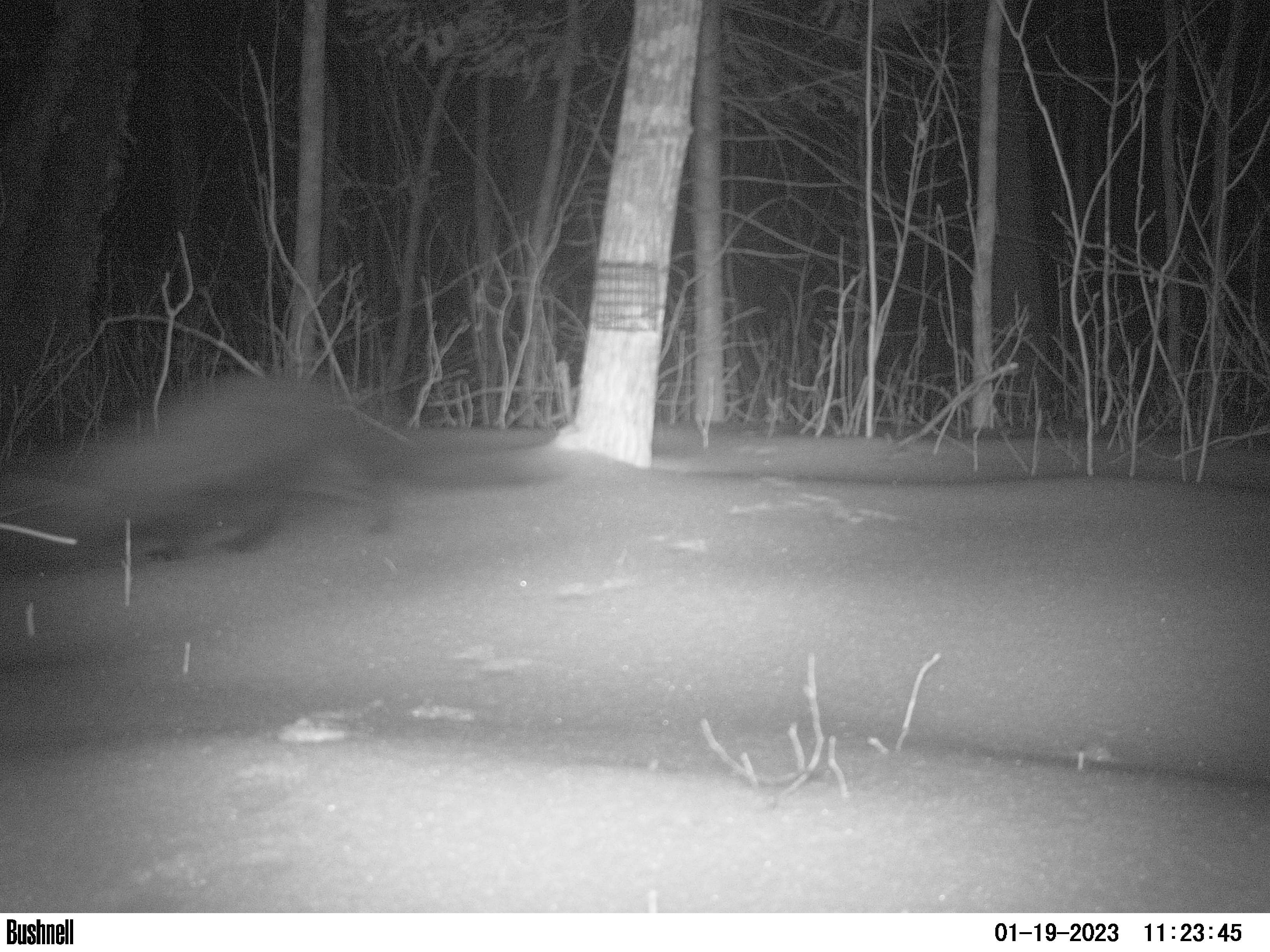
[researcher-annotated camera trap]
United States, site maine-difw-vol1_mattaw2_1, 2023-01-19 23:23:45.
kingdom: Animalia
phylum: Chordata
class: Mammalia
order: Carnivora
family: Mustelidae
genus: Pekania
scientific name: Pekania pennanti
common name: fisher